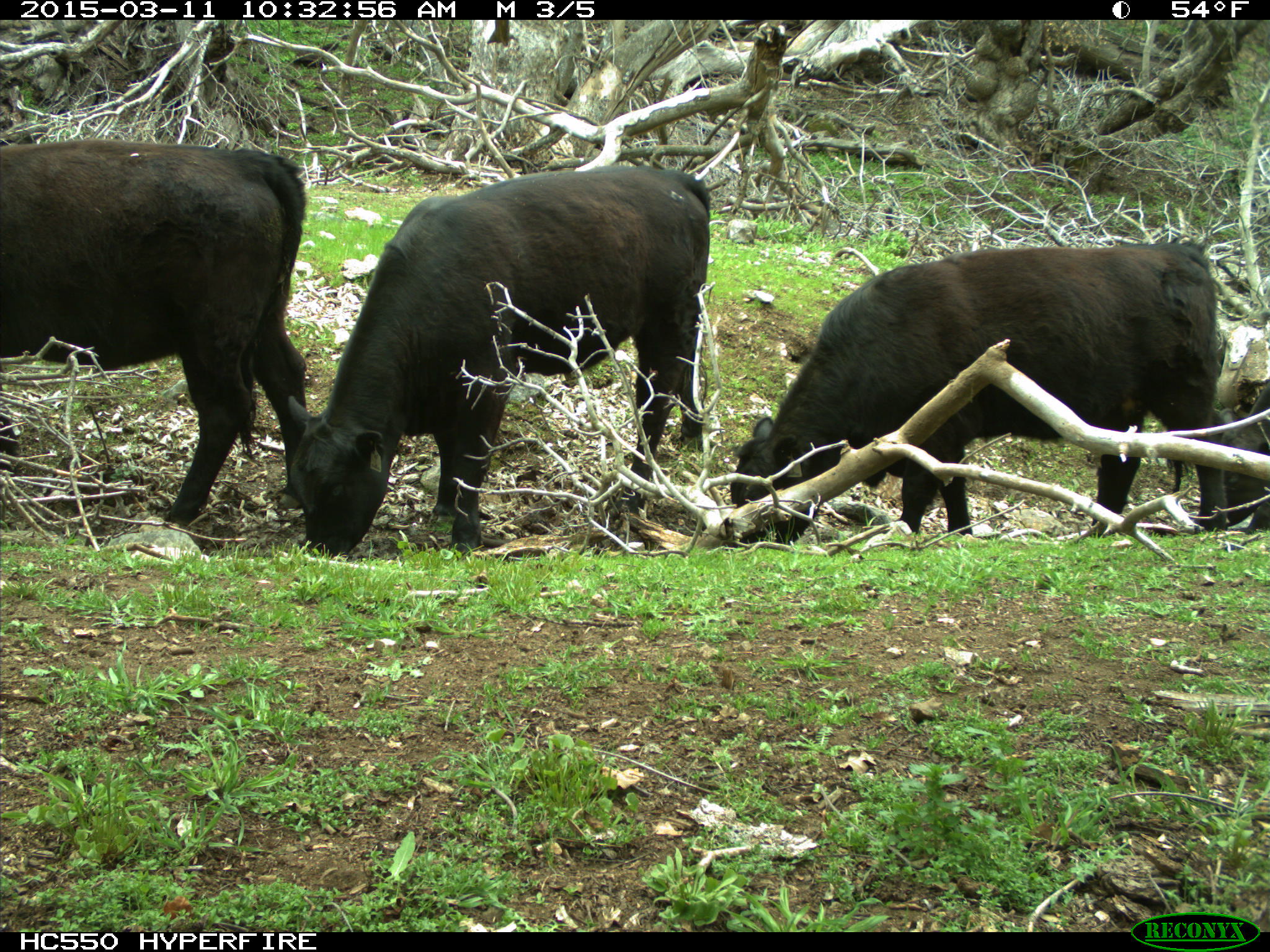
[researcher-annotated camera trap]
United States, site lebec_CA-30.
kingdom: Animalia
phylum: Chordata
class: Mammalia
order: Artiodactyla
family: Bovidae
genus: Bos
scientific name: Bos taurus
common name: domestic cow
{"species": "Bos taurus (domestic cow)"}